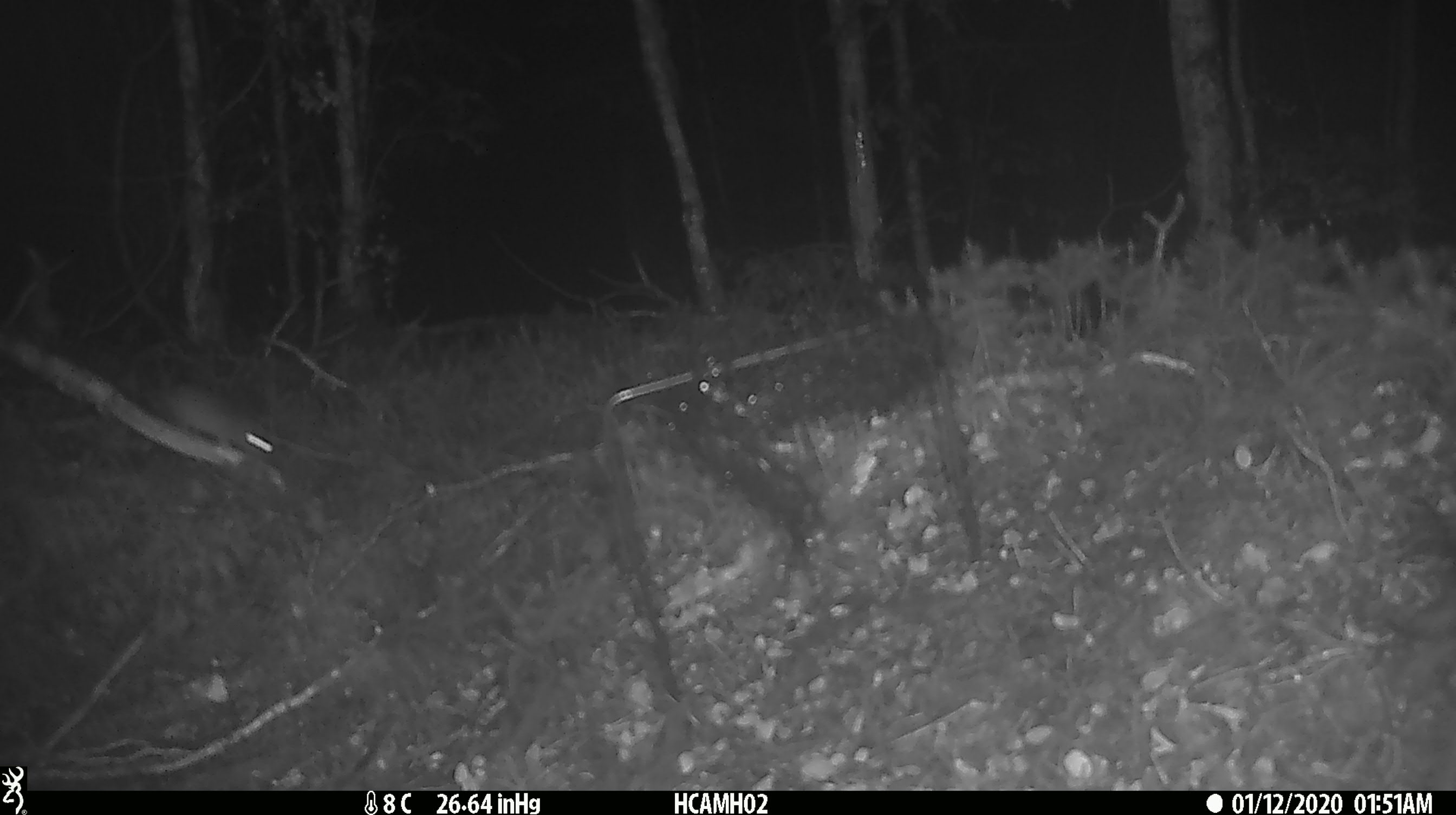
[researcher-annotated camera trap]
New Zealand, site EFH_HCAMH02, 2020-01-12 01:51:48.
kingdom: Animalia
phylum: Chordata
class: Mammalia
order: Rodentia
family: Muridae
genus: Mus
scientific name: Mus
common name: mouse